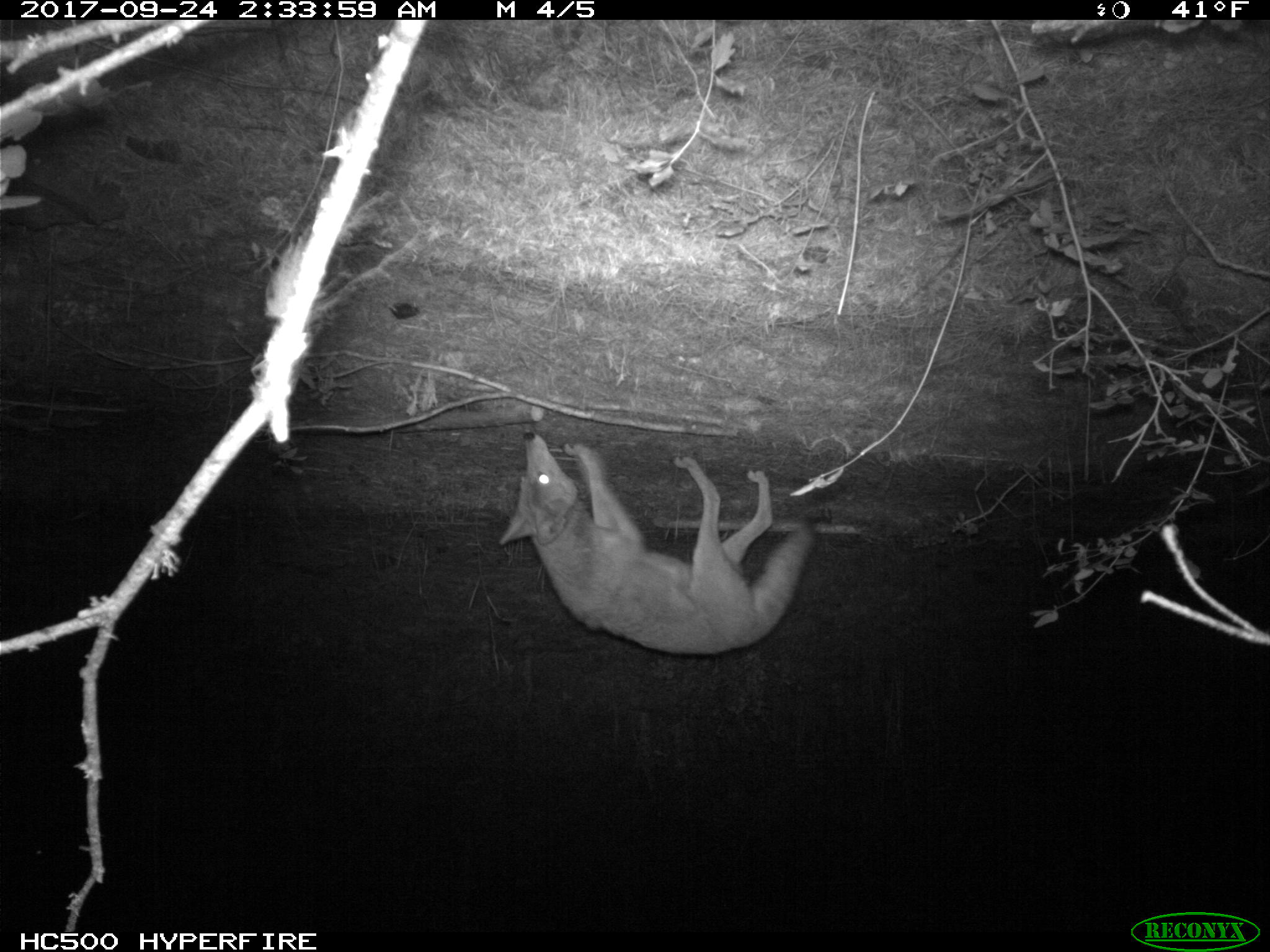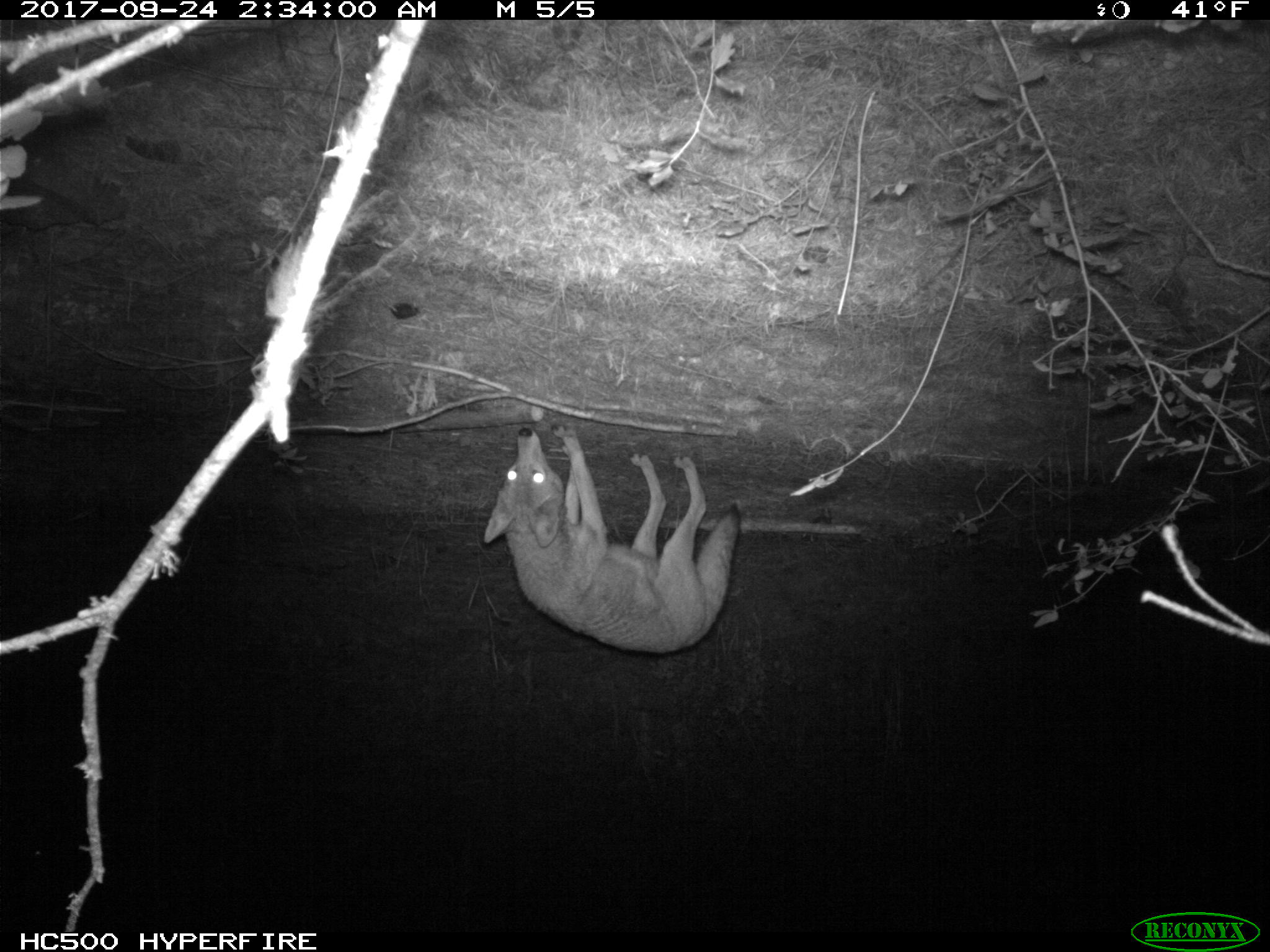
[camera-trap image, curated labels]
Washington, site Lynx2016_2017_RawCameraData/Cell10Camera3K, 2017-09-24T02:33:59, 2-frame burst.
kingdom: Animalia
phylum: Chordata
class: Mammalia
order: Carnivora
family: Canidae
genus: Canis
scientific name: Canis latrans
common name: coyote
Canis latrans (coyote). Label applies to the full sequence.